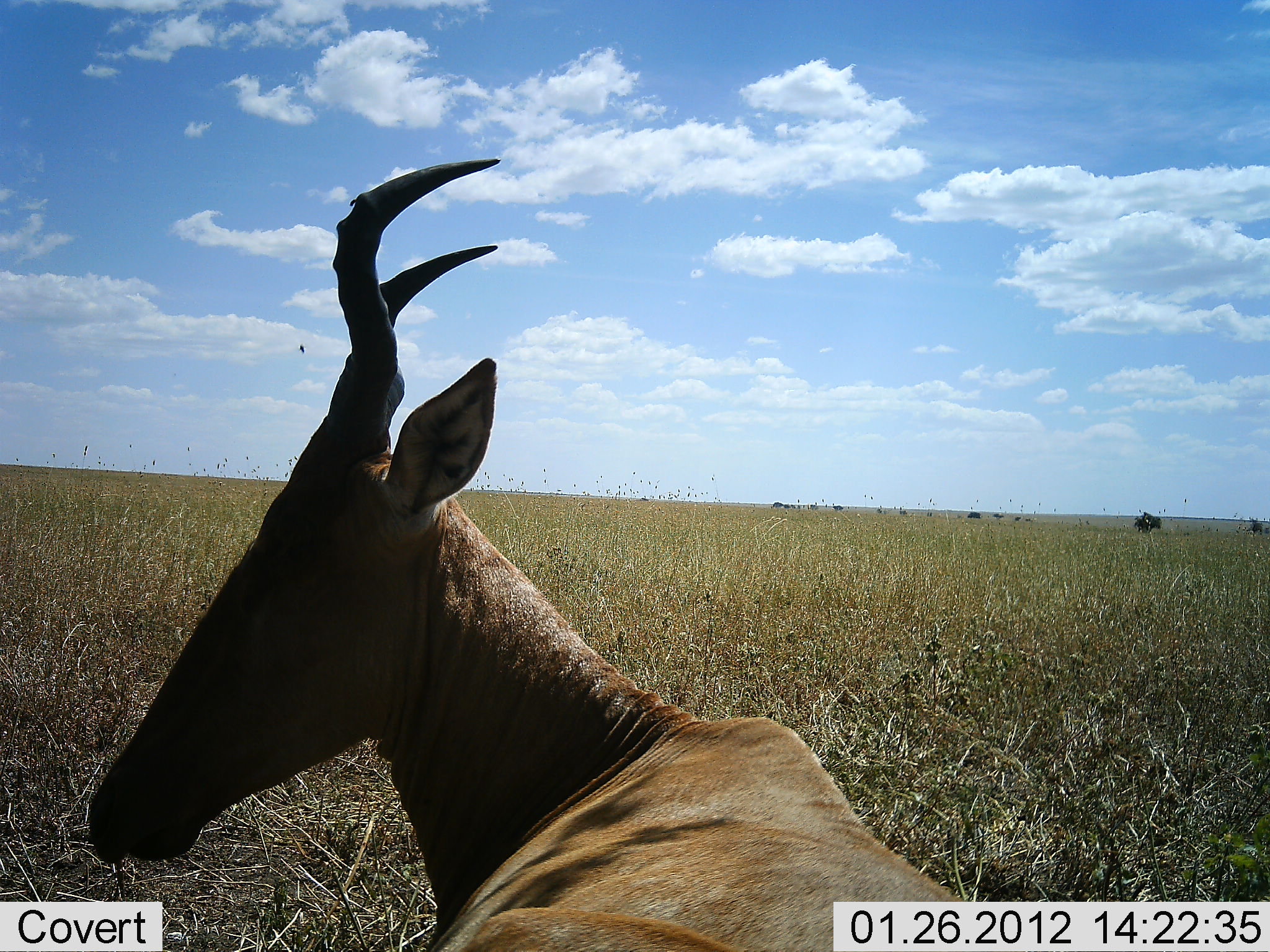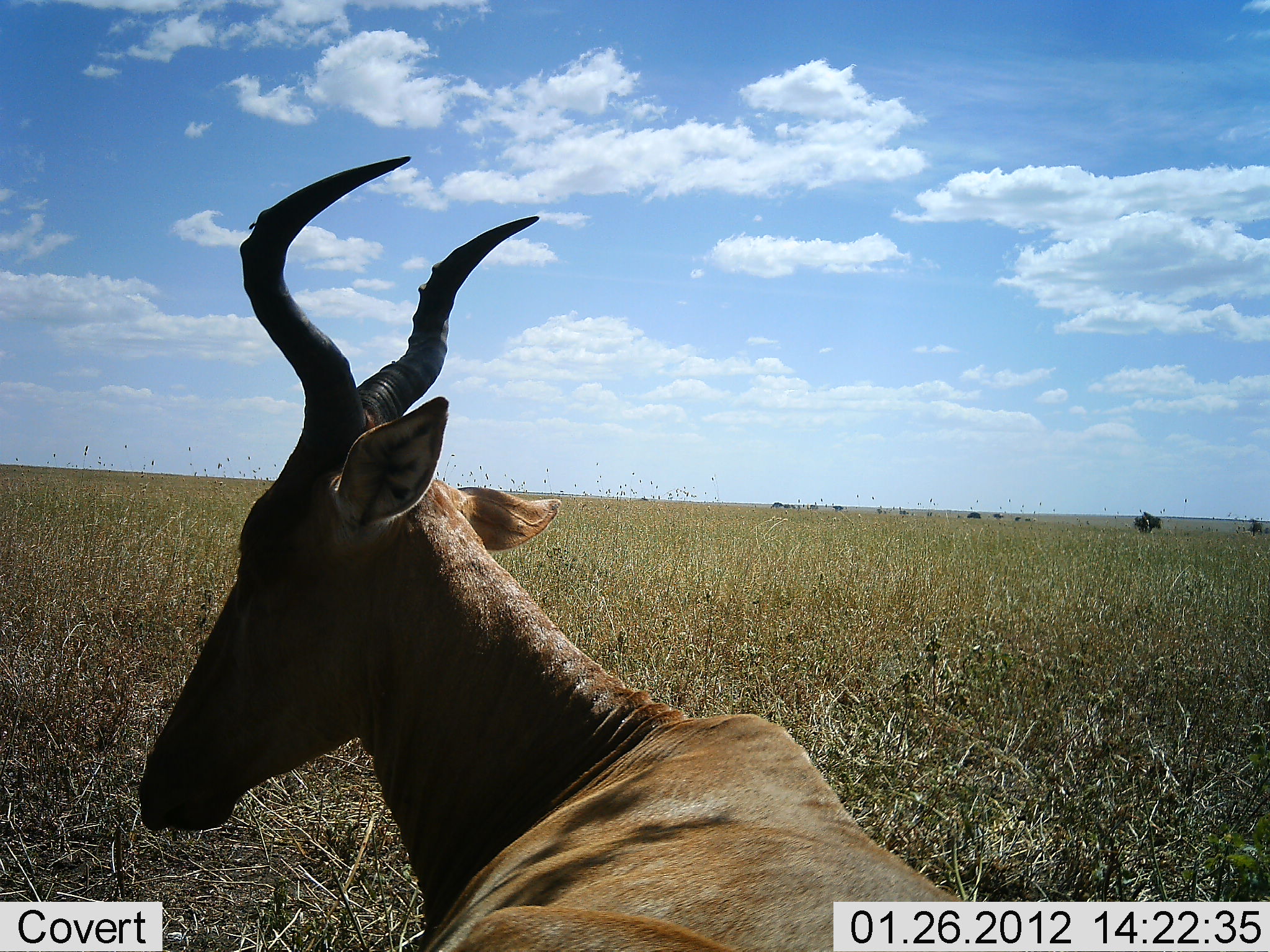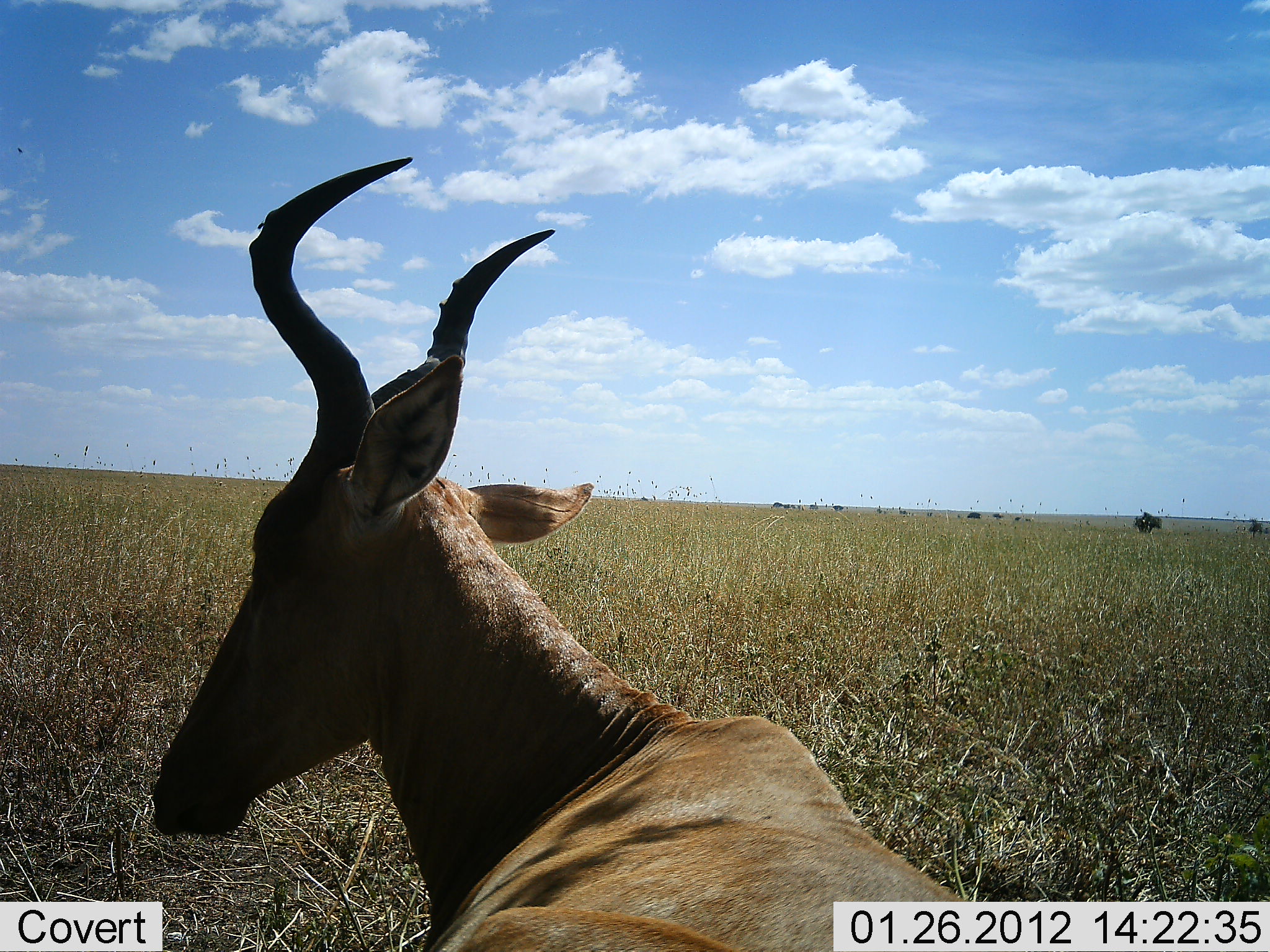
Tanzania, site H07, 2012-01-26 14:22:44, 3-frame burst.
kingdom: Animalia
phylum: Chordata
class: Mammalia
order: Artiodactyla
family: Bovidae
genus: Alcelaphus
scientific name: Alcelaphus buselaphus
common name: hartebeest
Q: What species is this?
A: Hartebeest (Alcelaphus buselaphus).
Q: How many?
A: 1.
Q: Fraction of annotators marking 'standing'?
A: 46%.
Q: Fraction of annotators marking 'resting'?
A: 54%.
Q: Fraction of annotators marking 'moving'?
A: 0%.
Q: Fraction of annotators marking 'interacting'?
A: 0%.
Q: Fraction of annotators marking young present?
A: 0%.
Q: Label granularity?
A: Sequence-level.